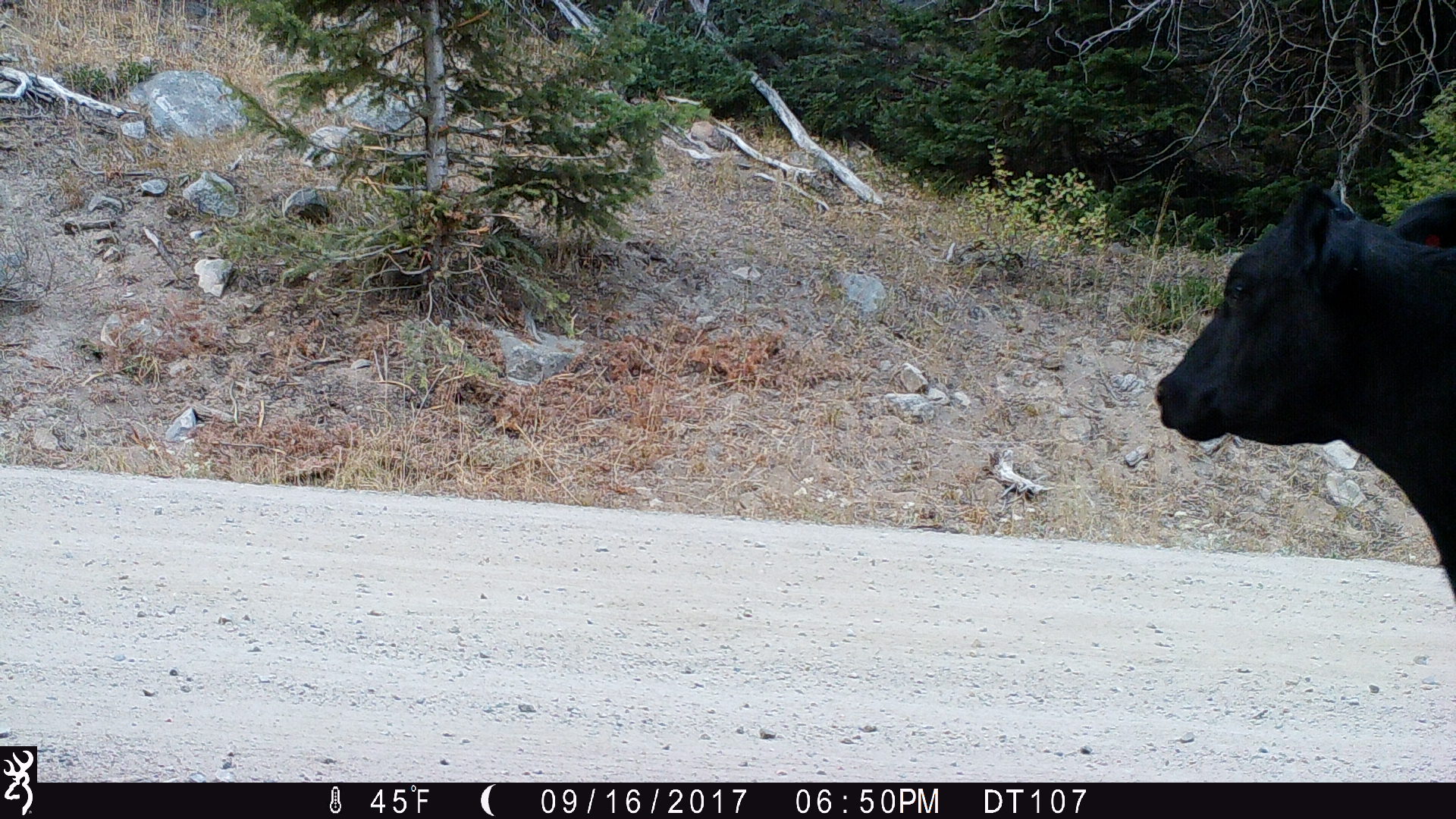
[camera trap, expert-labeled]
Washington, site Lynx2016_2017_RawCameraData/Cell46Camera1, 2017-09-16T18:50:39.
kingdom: Animalia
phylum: Chordata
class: Mammalia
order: Artiodactyla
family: Bovidae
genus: Bos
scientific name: Bos taurus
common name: domestic cattle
Domestic cattle (Bos taurus). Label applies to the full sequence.